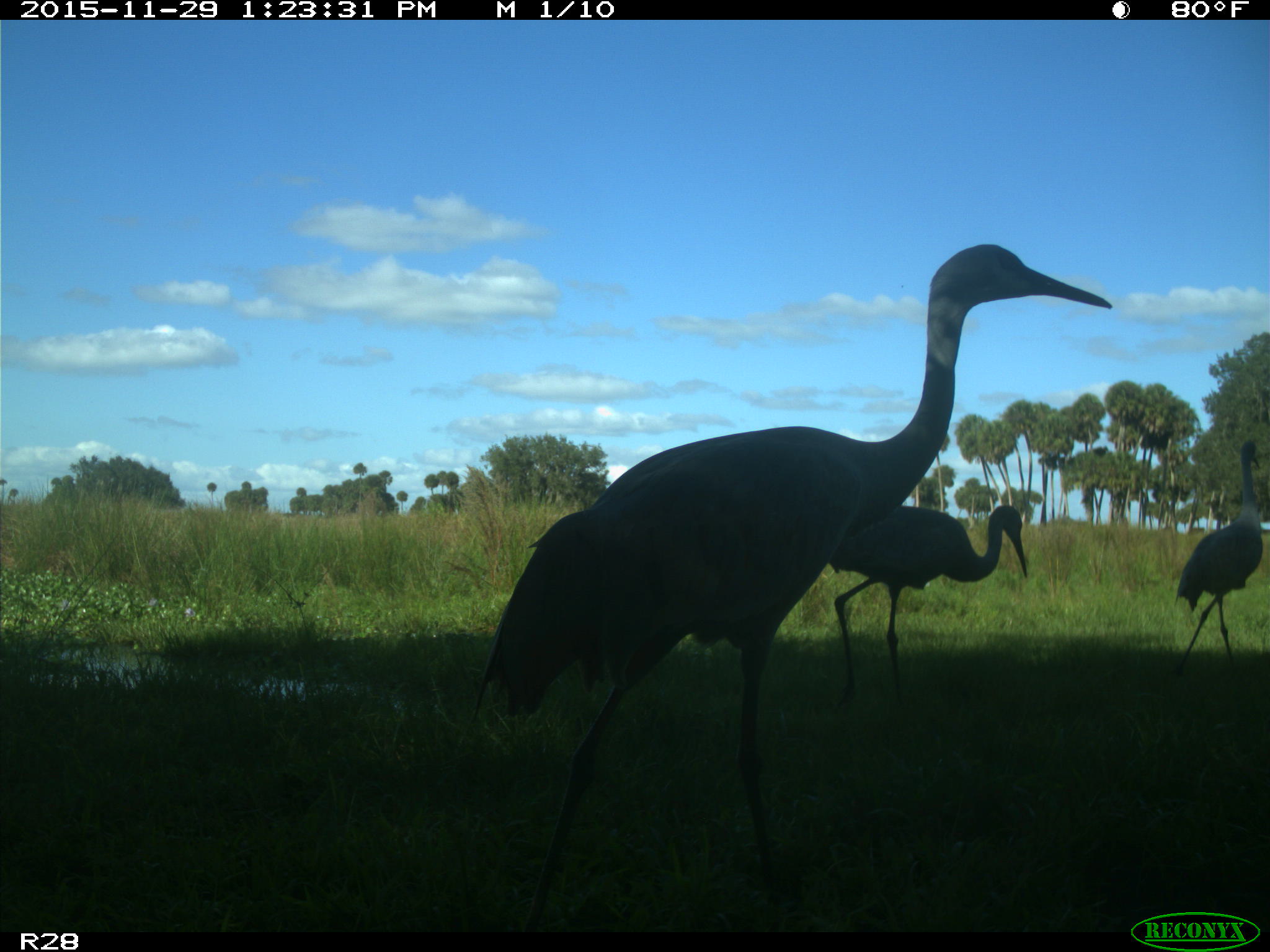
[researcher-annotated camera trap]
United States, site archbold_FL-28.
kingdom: Animalia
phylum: Chordata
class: Aves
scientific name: Aves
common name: birds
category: unidentified bird